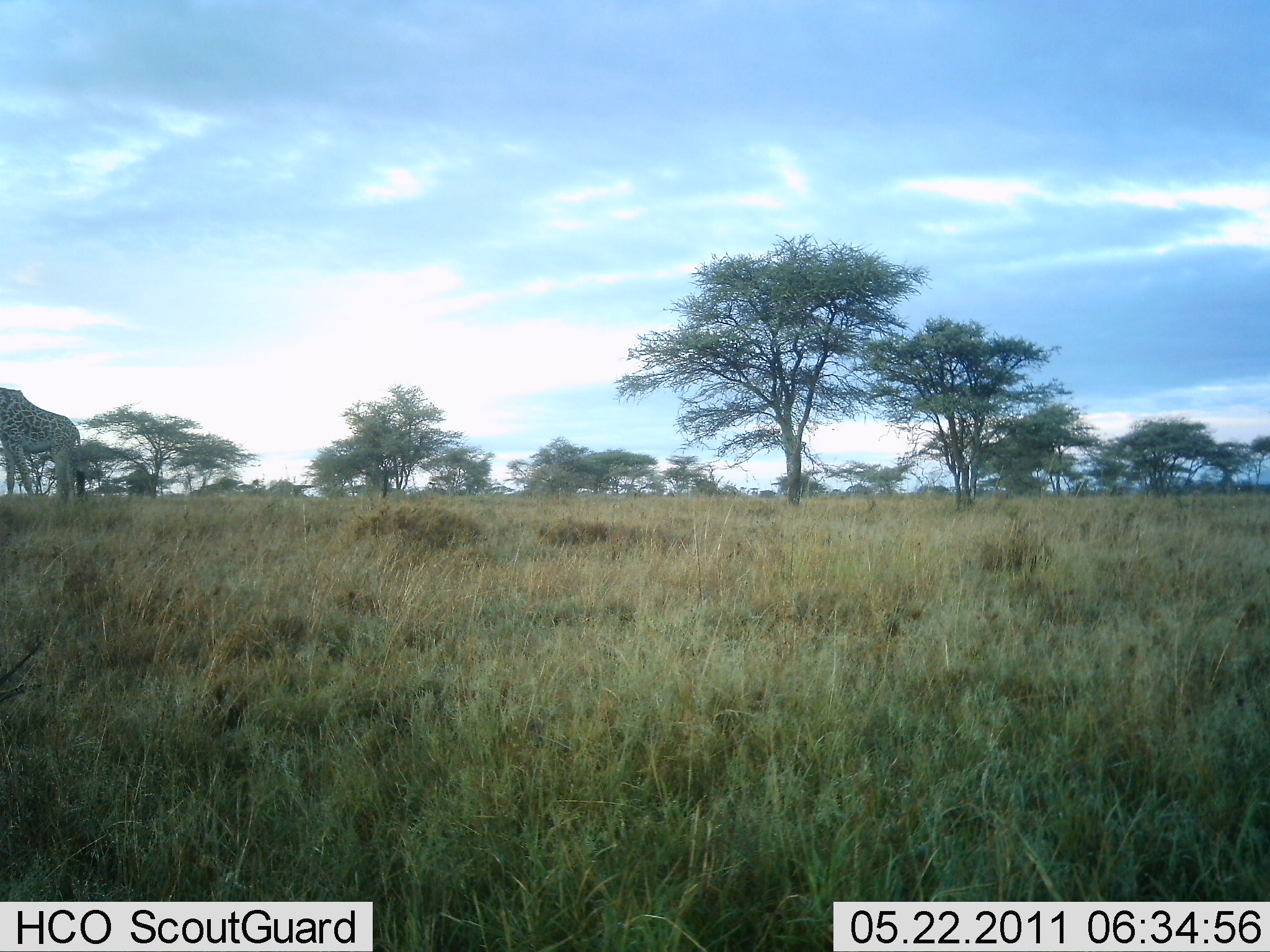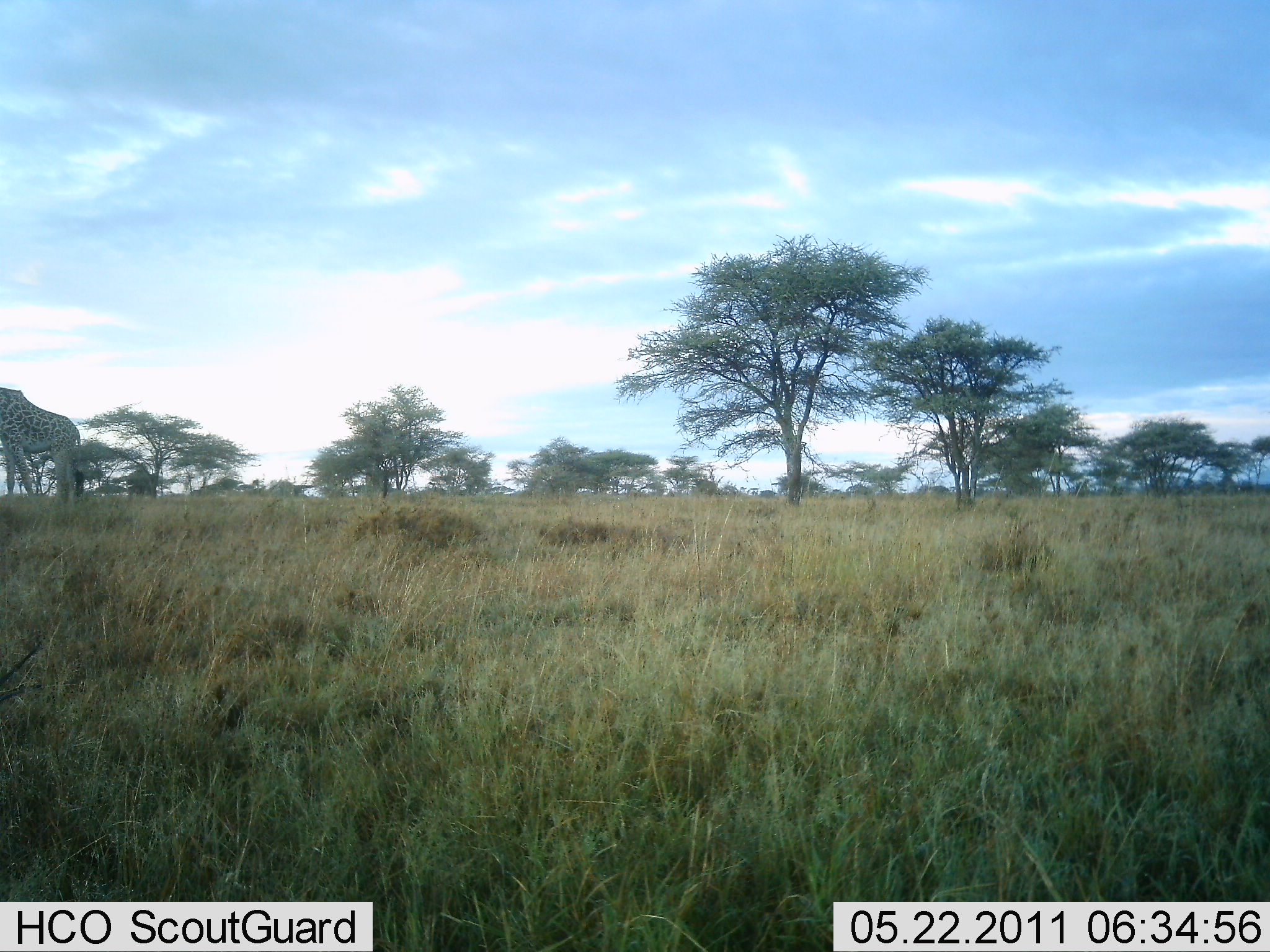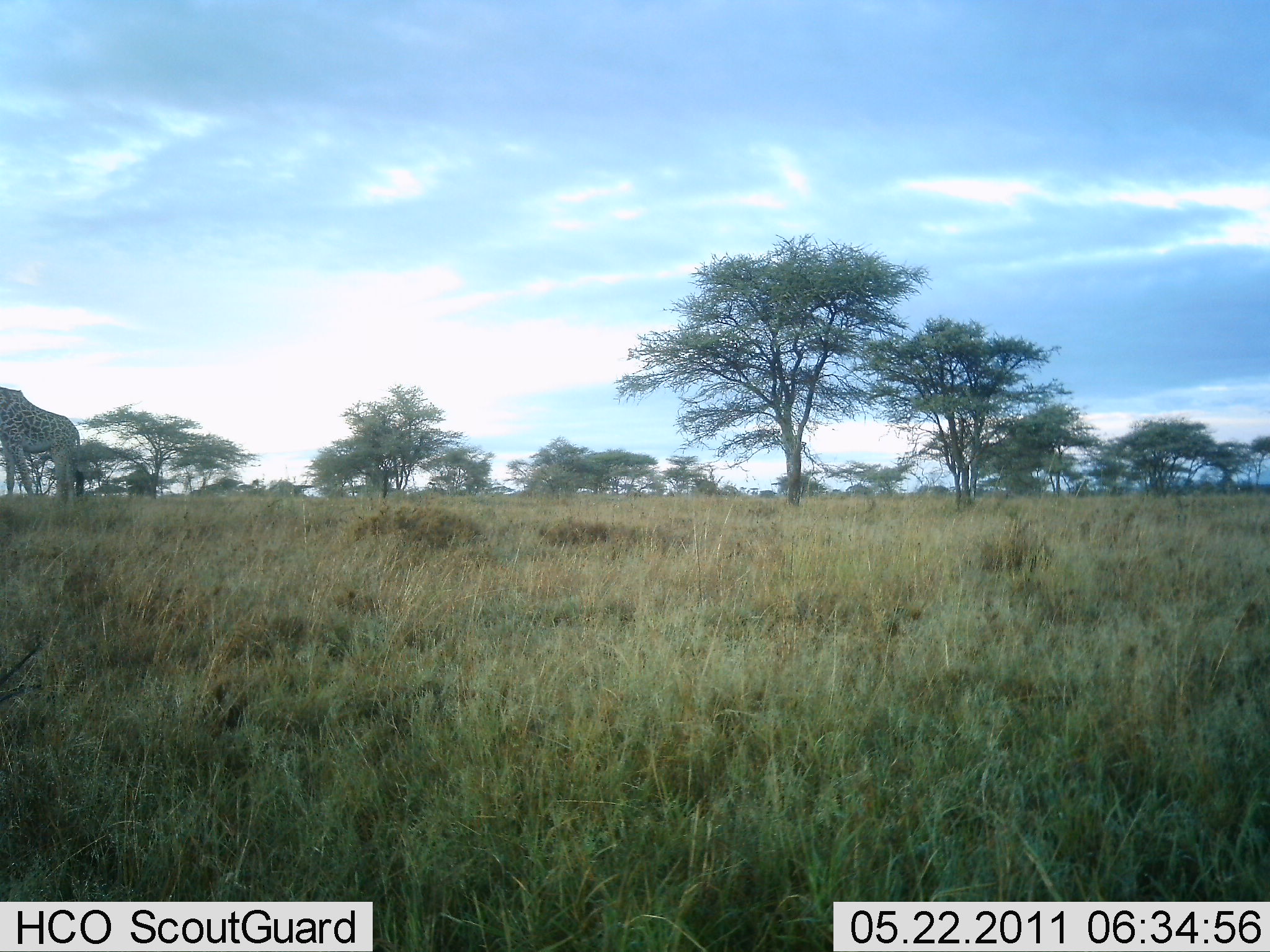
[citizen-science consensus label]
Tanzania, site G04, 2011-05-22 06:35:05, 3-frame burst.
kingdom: Animalia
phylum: Chordata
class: Mammalia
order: Artiodactyla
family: Giraffidae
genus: Giraffa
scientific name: Giraffa camelopardalis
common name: giraffe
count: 1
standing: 90%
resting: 0%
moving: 0%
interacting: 0%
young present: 0%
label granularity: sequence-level